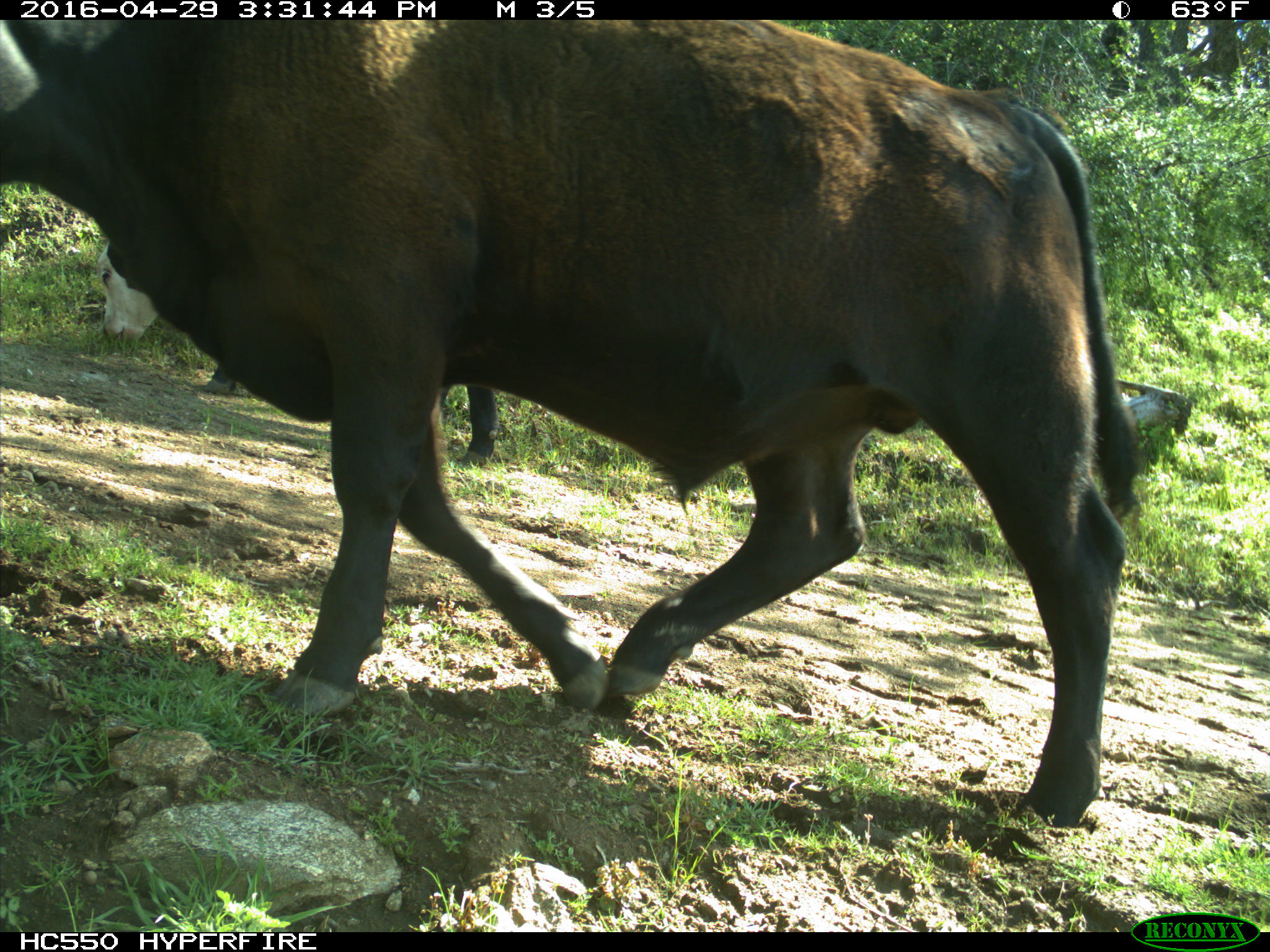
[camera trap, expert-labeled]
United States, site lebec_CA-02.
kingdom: Animalia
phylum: Chordata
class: Mammalia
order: Artiodactyla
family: Bovidae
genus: Bos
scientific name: Bos taurus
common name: domestic cow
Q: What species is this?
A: Bos taurus (domestic cow).